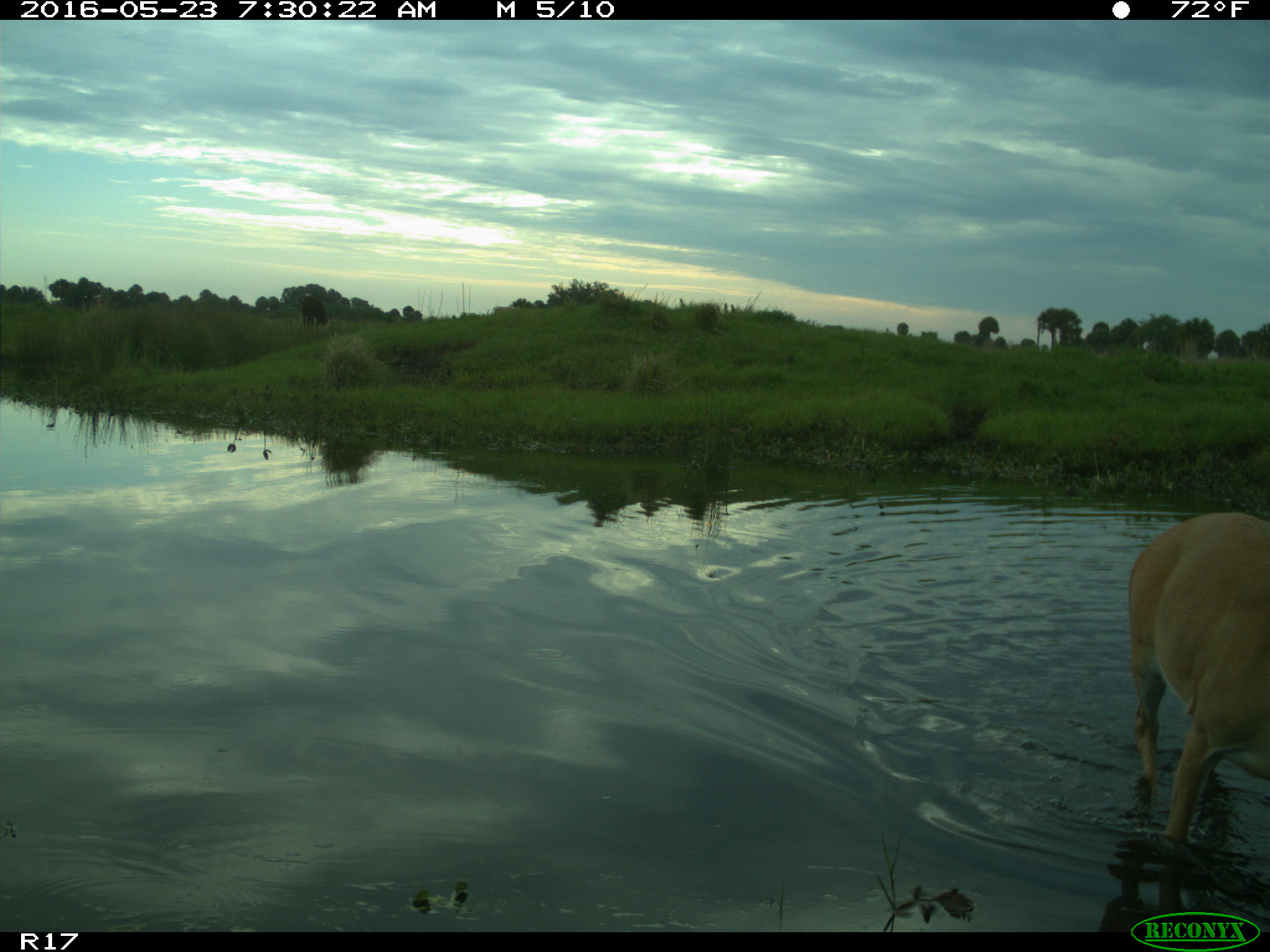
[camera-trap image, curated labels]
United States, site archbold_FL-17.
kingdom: Animalia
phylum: Chordata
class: Mammalia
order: Artiodactyla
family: Bovidae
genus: Bos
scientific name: Bos taurus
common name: domestic cow